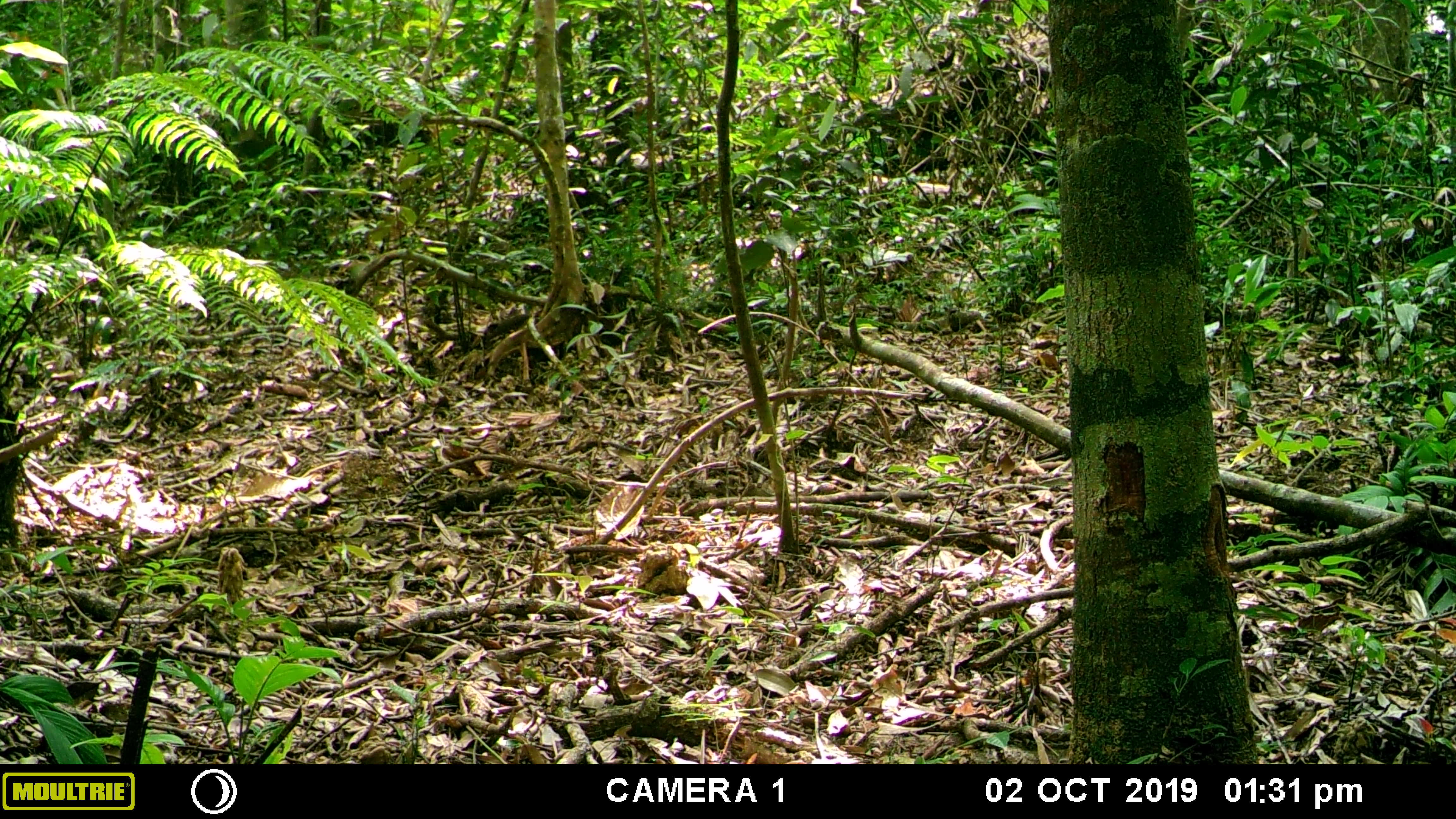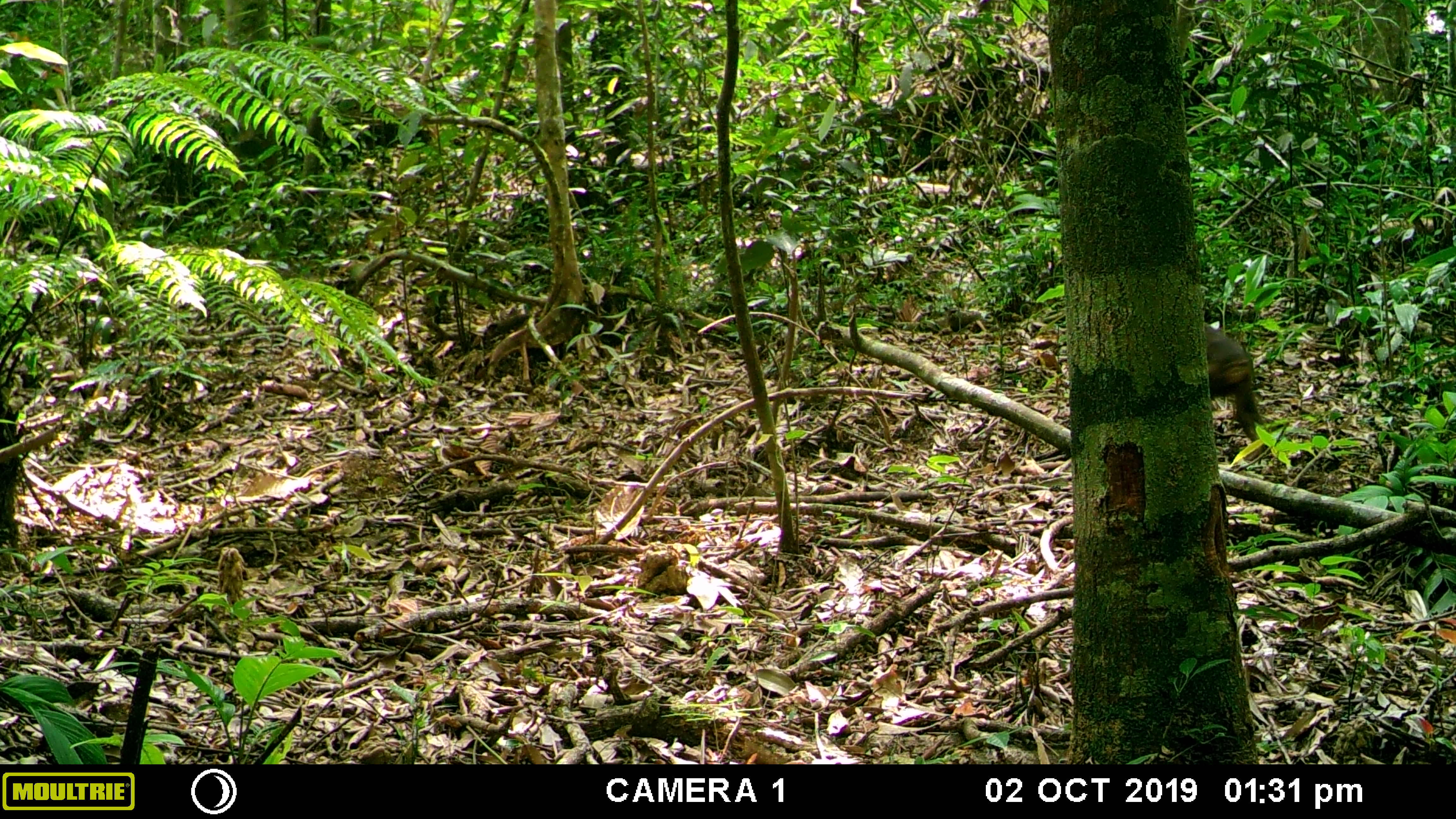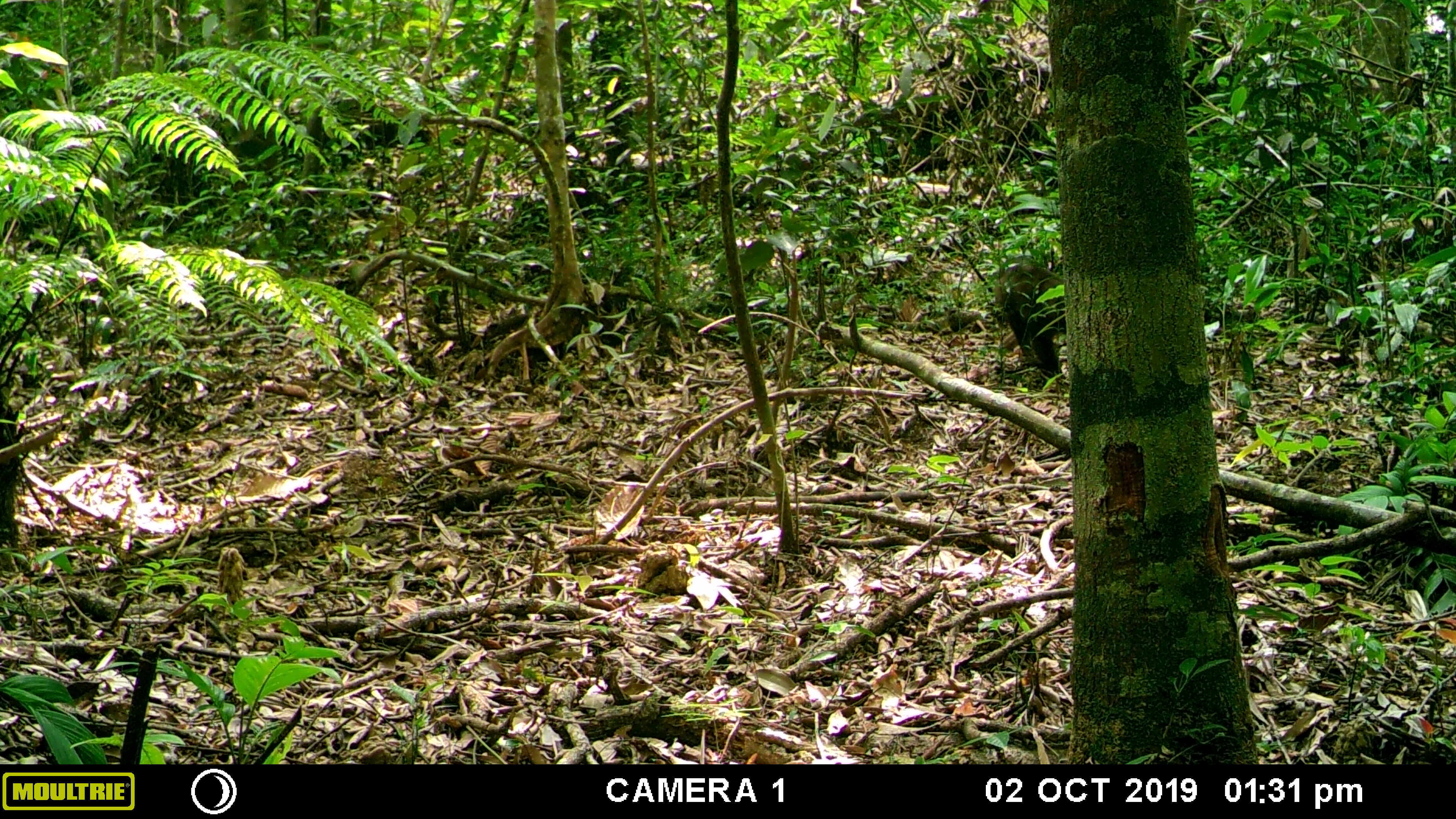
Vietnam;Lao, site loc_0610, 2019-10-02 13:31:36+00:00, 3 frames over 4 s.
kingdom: Animalia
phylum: Chordata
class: Mammalia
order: Primates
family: Cercopithecidae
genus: Macaca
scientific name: Macaca arctoides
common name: stump-tailed macaque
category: stump tailed macaque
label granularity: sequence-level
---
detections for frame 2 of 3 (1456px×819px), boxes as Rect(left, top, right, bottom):
stump tailed macaque: Rect(1204, 325, 1264, 442)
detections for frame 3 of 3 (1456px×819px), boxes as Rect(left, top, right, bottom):
stump tailed macaque: Rect(994, 261, 1066, 378)